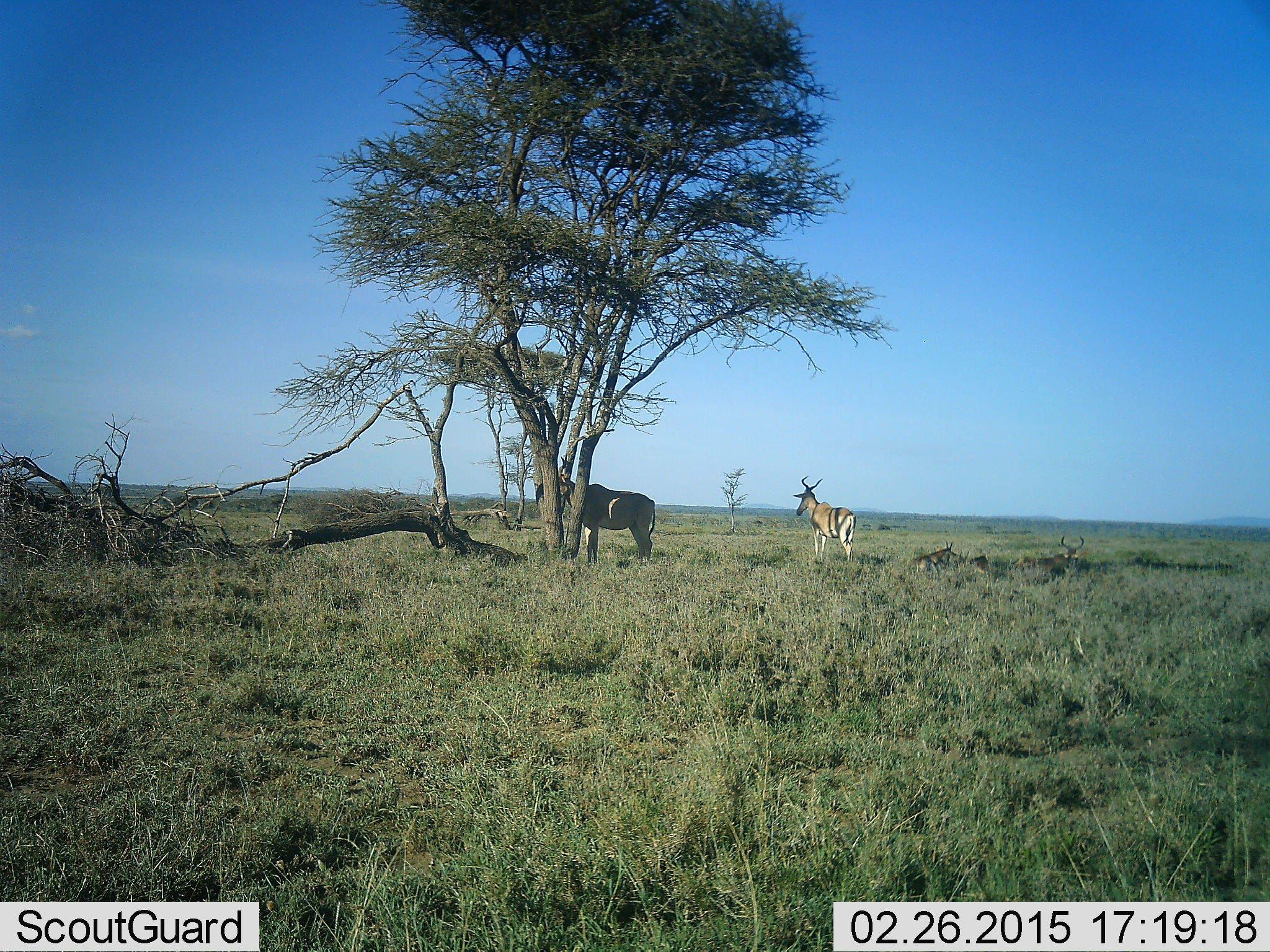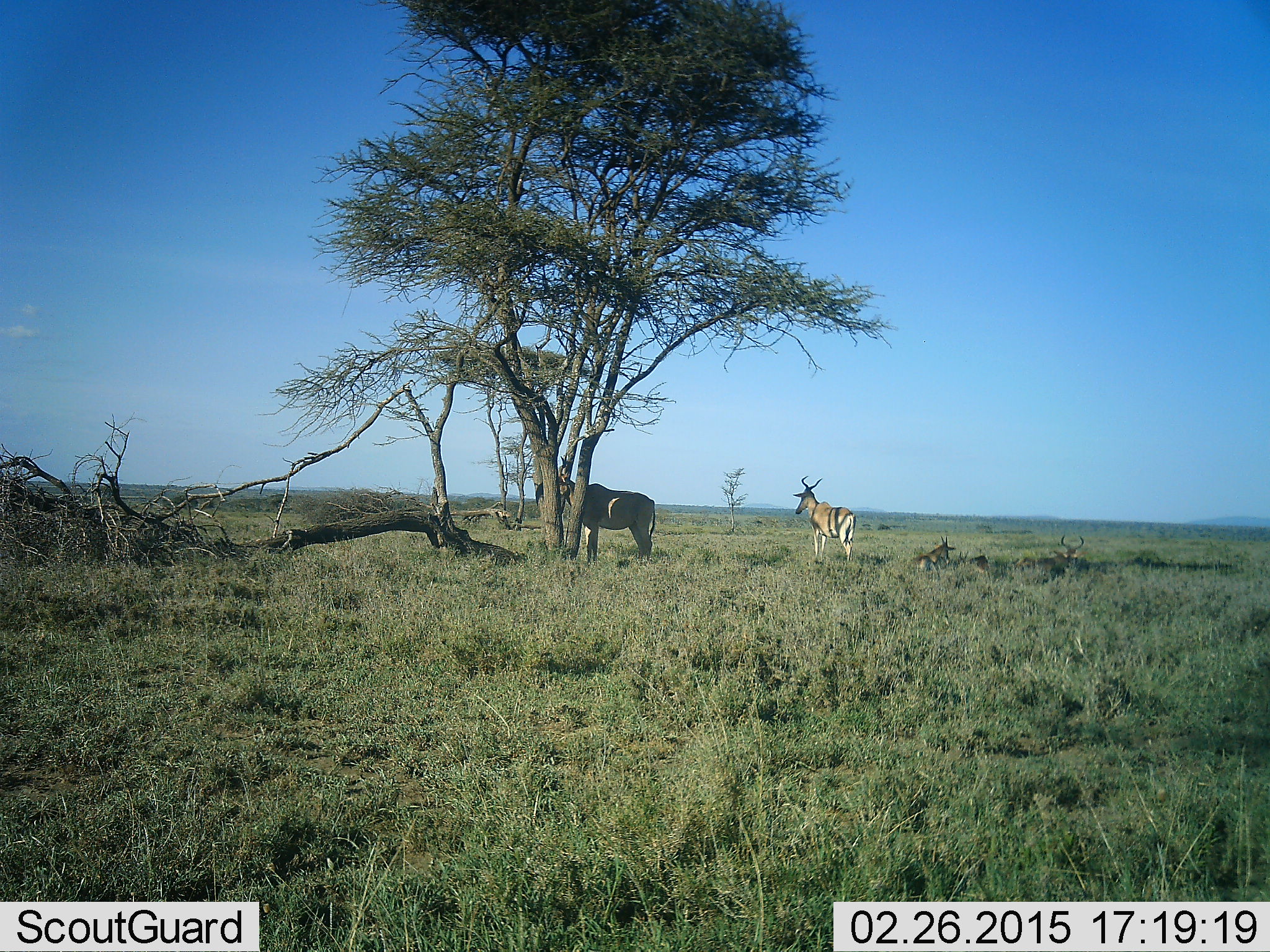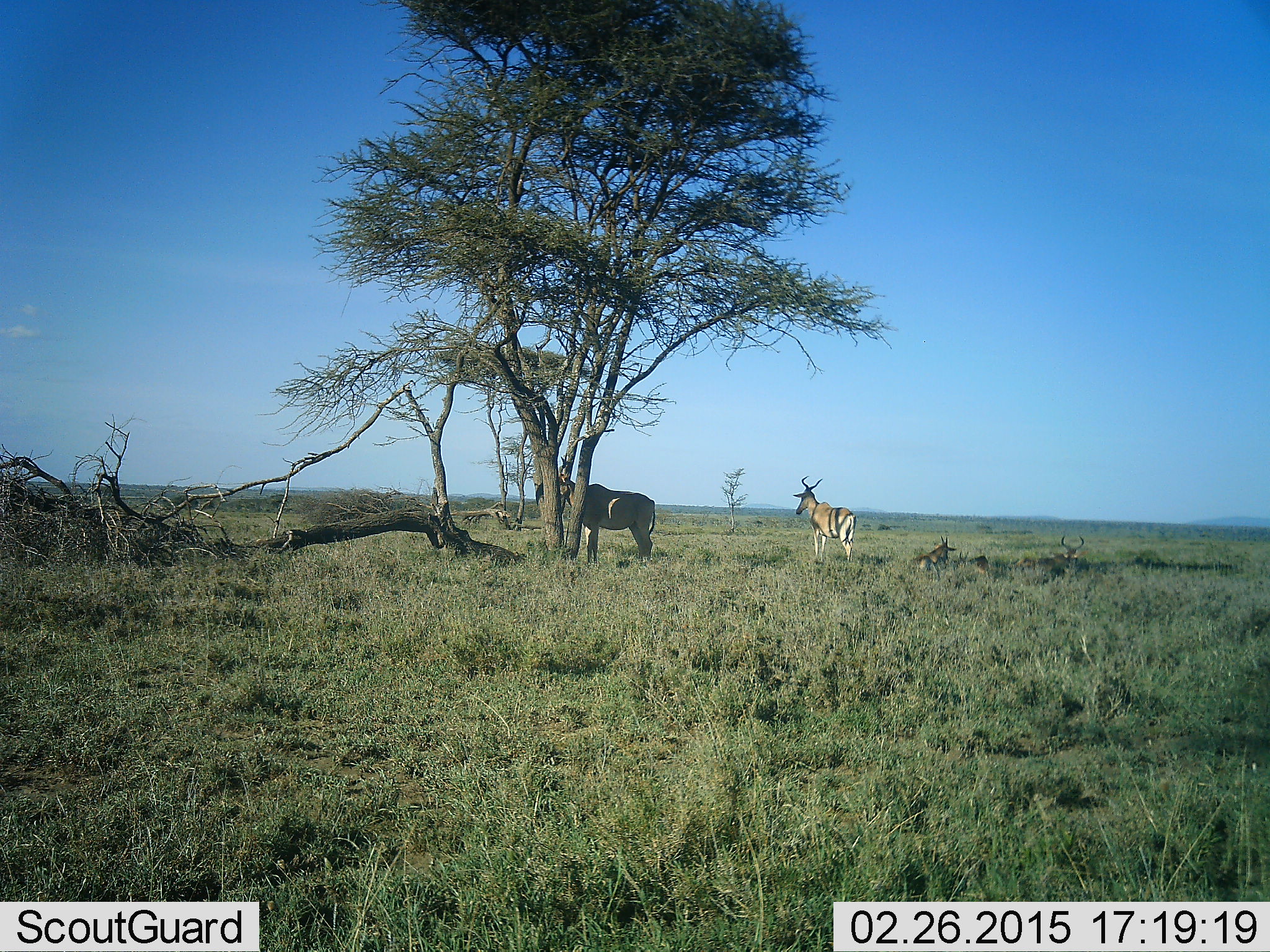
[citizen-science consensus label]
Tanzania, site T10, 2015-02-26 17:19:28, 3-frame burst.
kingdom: Animalia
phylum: Chordata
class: Mammalia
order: Artiodactyla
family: Bovidae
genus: Alcelaphus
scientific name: Alcelaphus buselaphus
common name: hartebeest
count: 3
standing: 92%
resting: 54%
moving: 15%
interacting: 0%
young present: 0%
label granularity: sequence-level